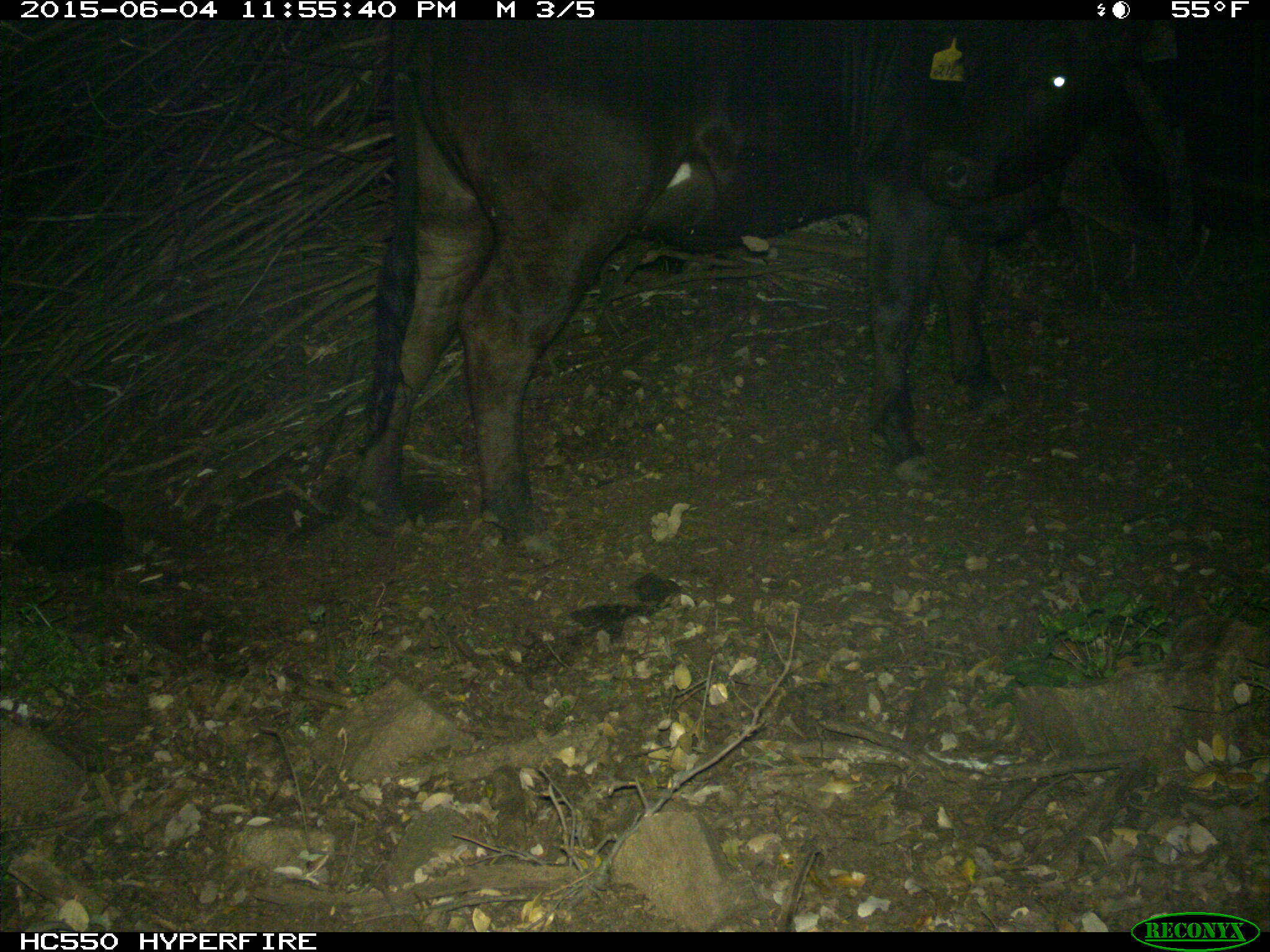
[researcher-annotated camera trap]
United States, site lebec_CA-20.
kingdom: Animalia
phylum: Chordata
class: Mammalia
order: Artiodactyla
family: Bovidae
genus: Bos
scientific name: Bos taurus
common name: domestic cow